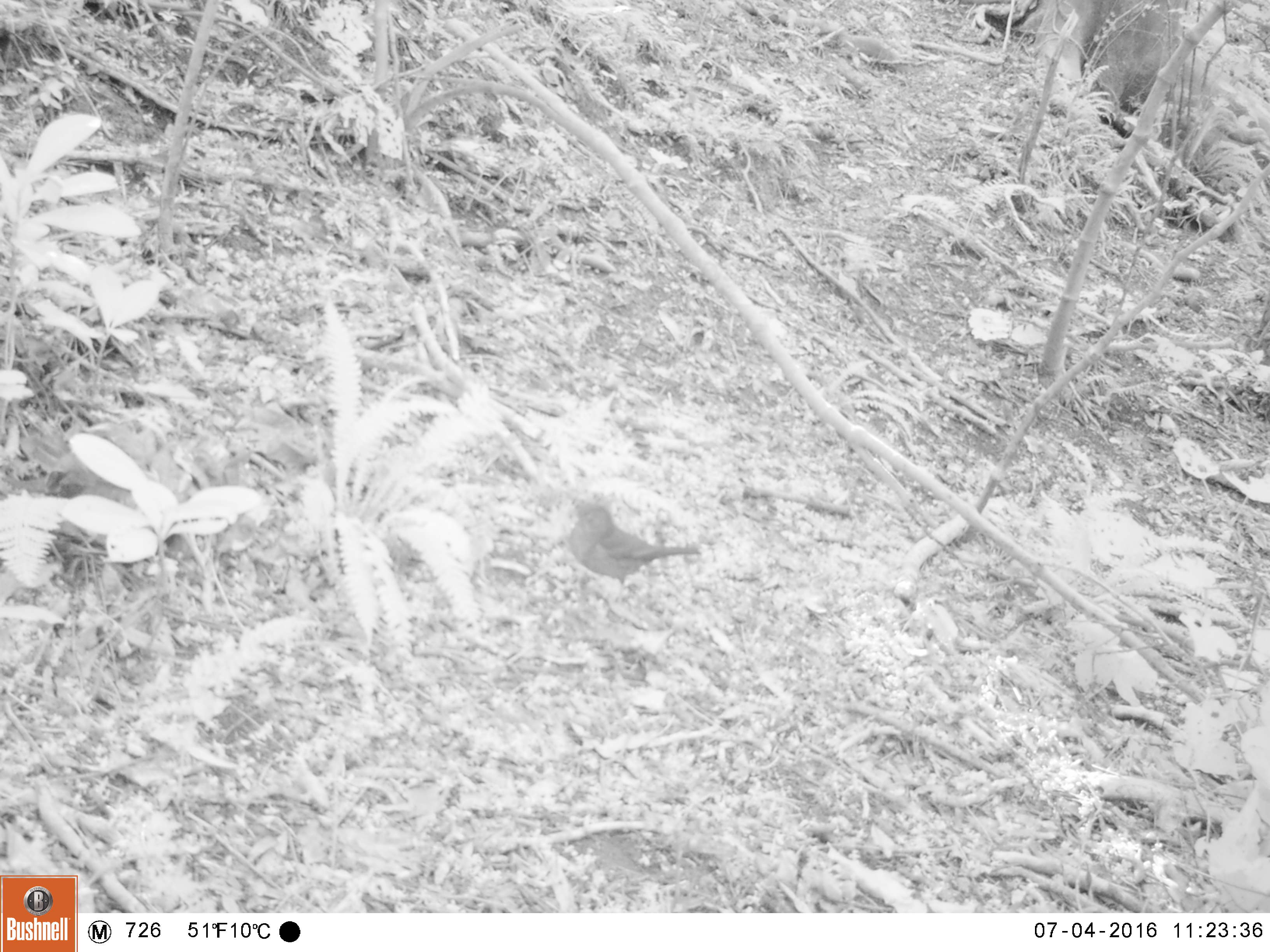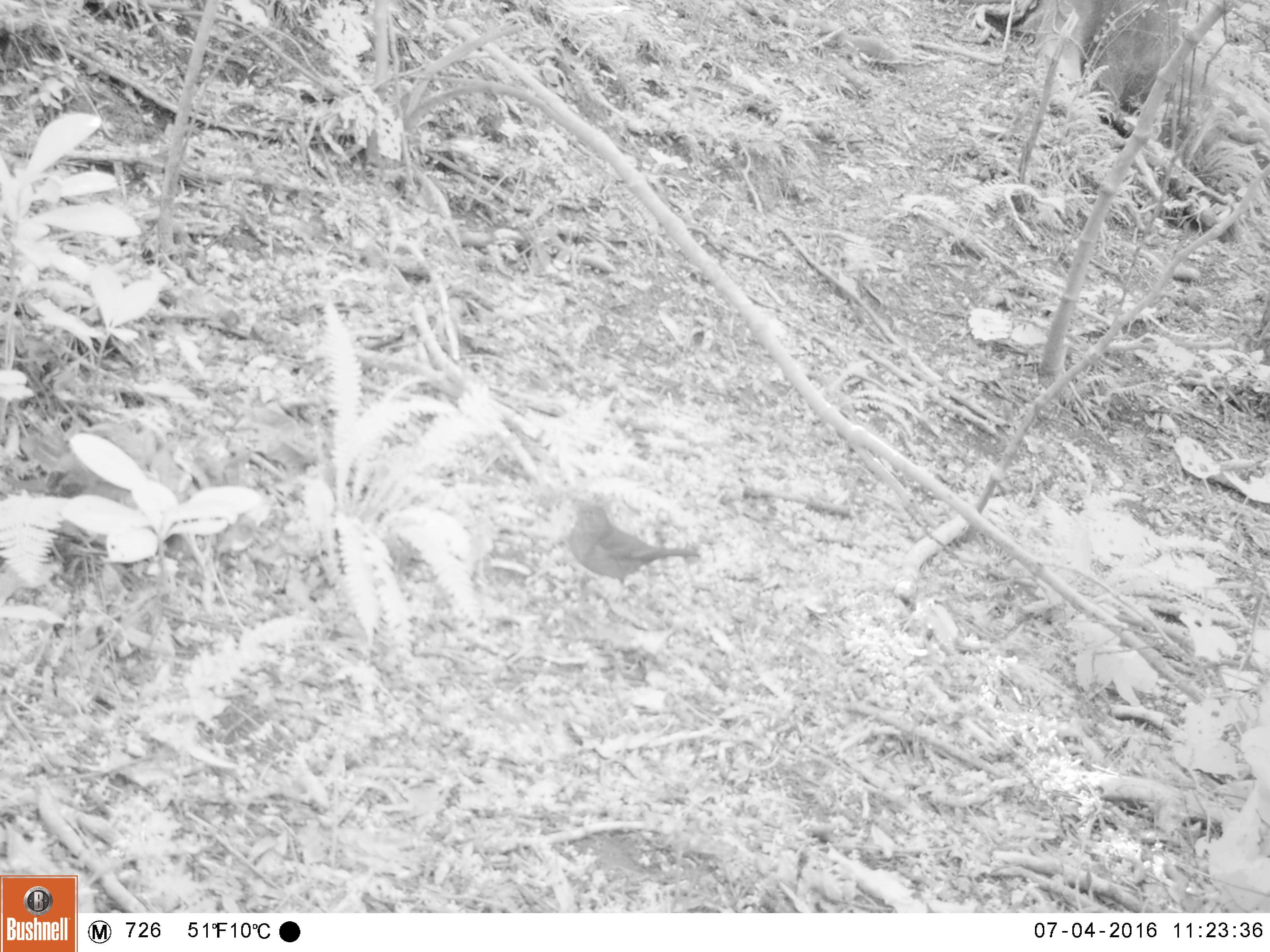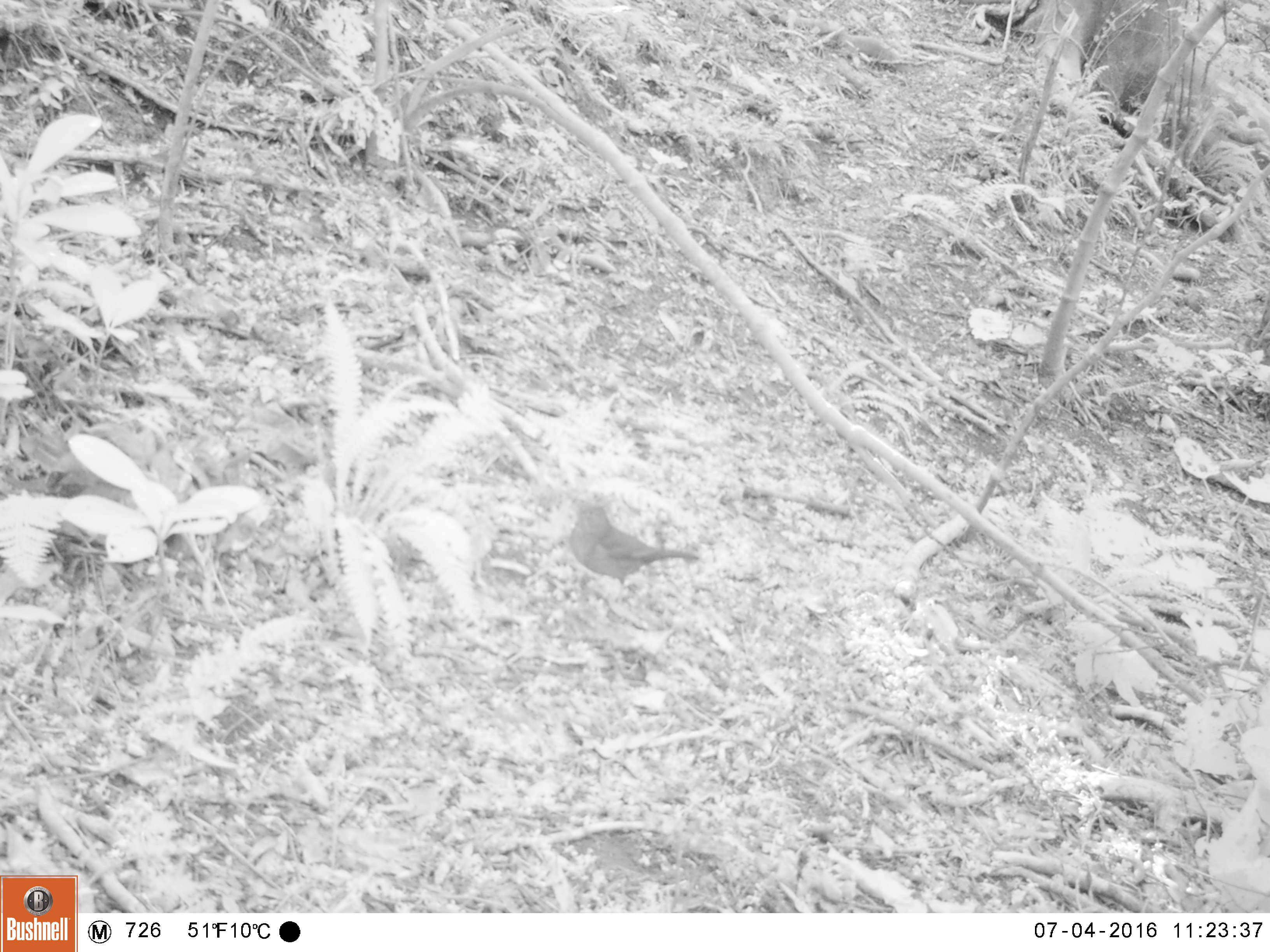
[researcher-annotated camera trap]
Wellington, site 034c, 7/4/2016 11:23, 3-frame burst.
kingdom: Animalia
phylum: Chordata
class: Aves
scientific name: Aves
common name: bird